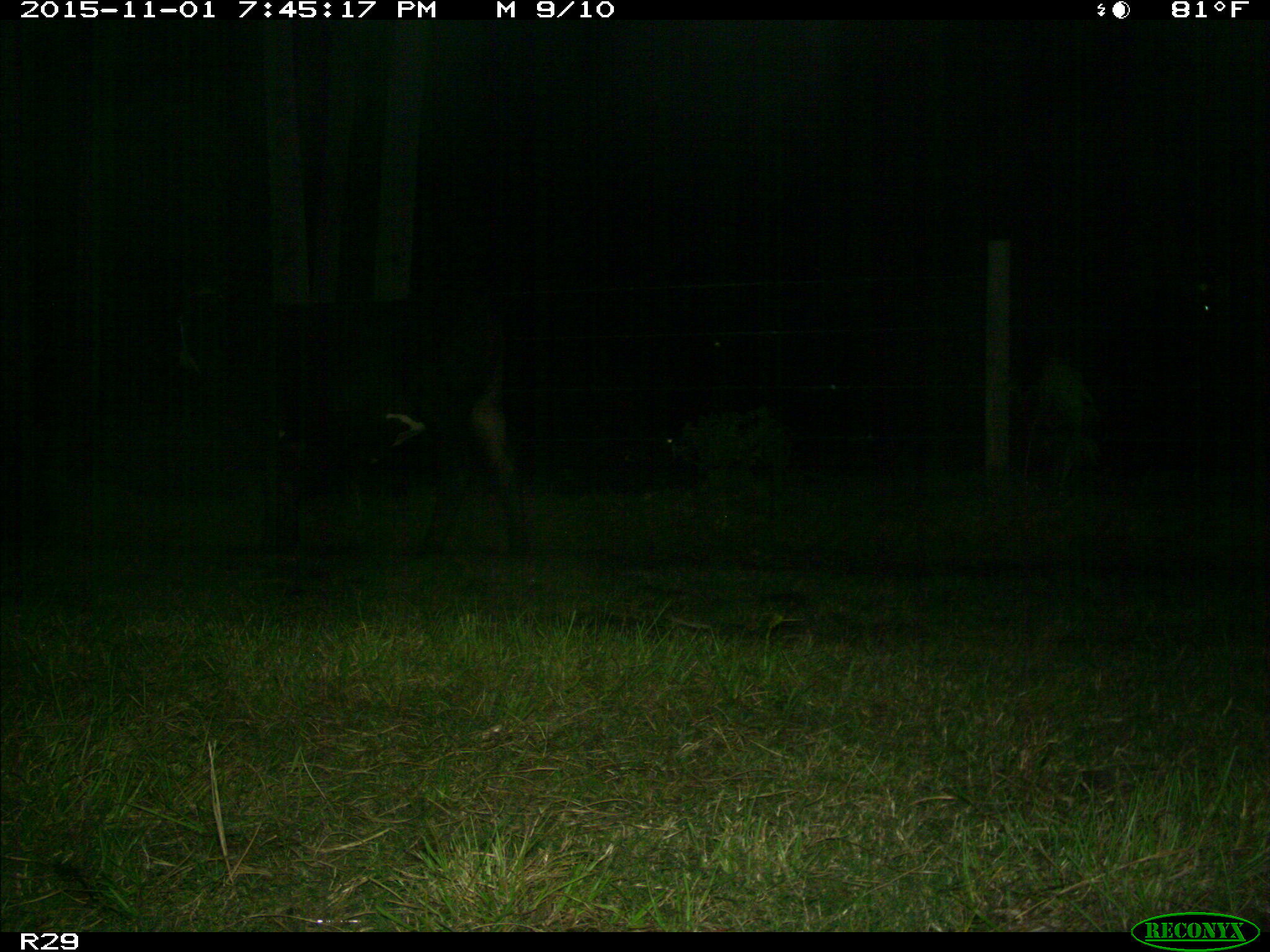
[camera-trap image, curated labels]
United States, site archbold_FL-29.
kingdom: Animalia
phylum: Chordata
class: Mammalia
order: Artiodactyla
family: Bovidae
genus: Bos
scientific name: Bos taurus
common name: domestic cow